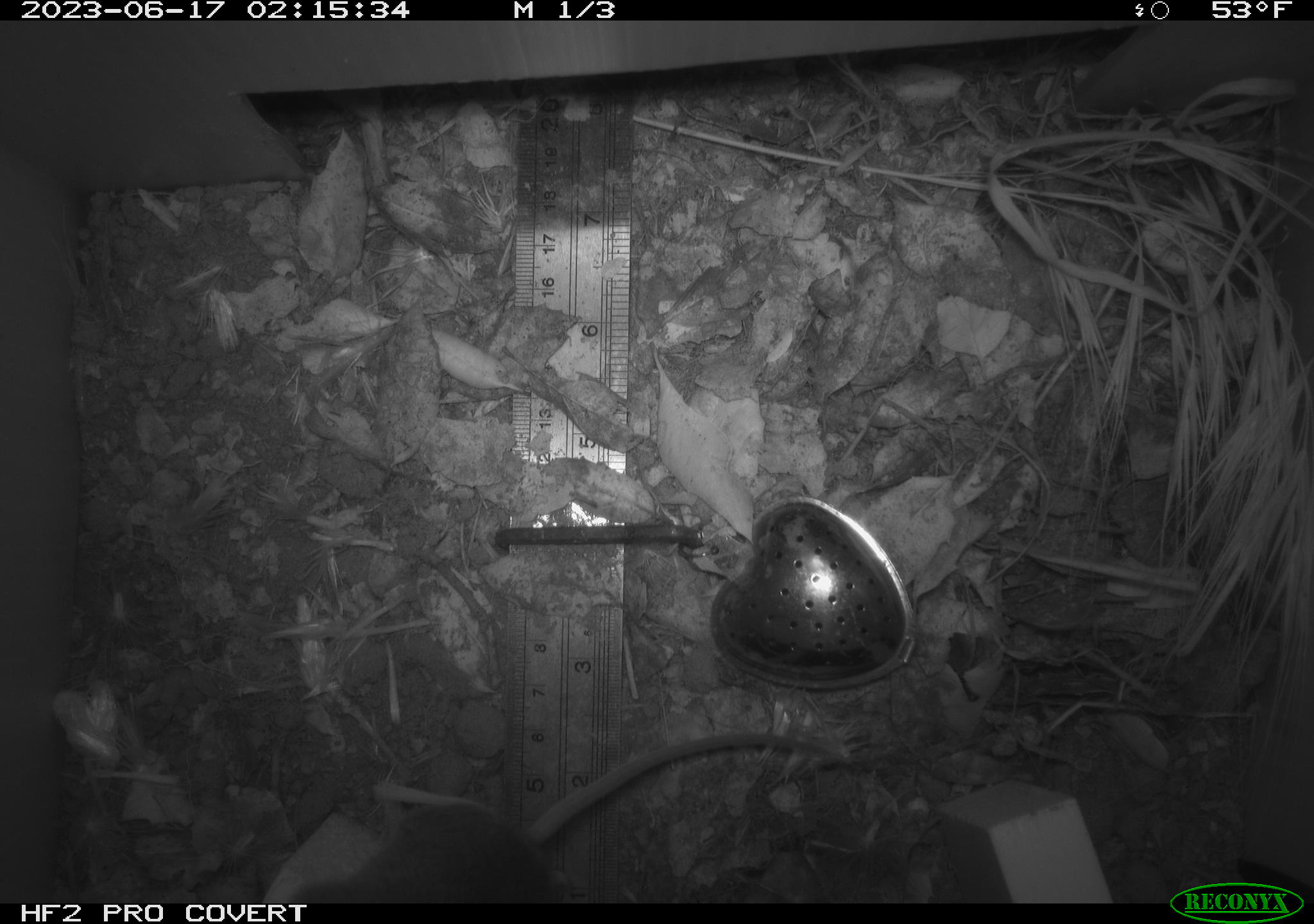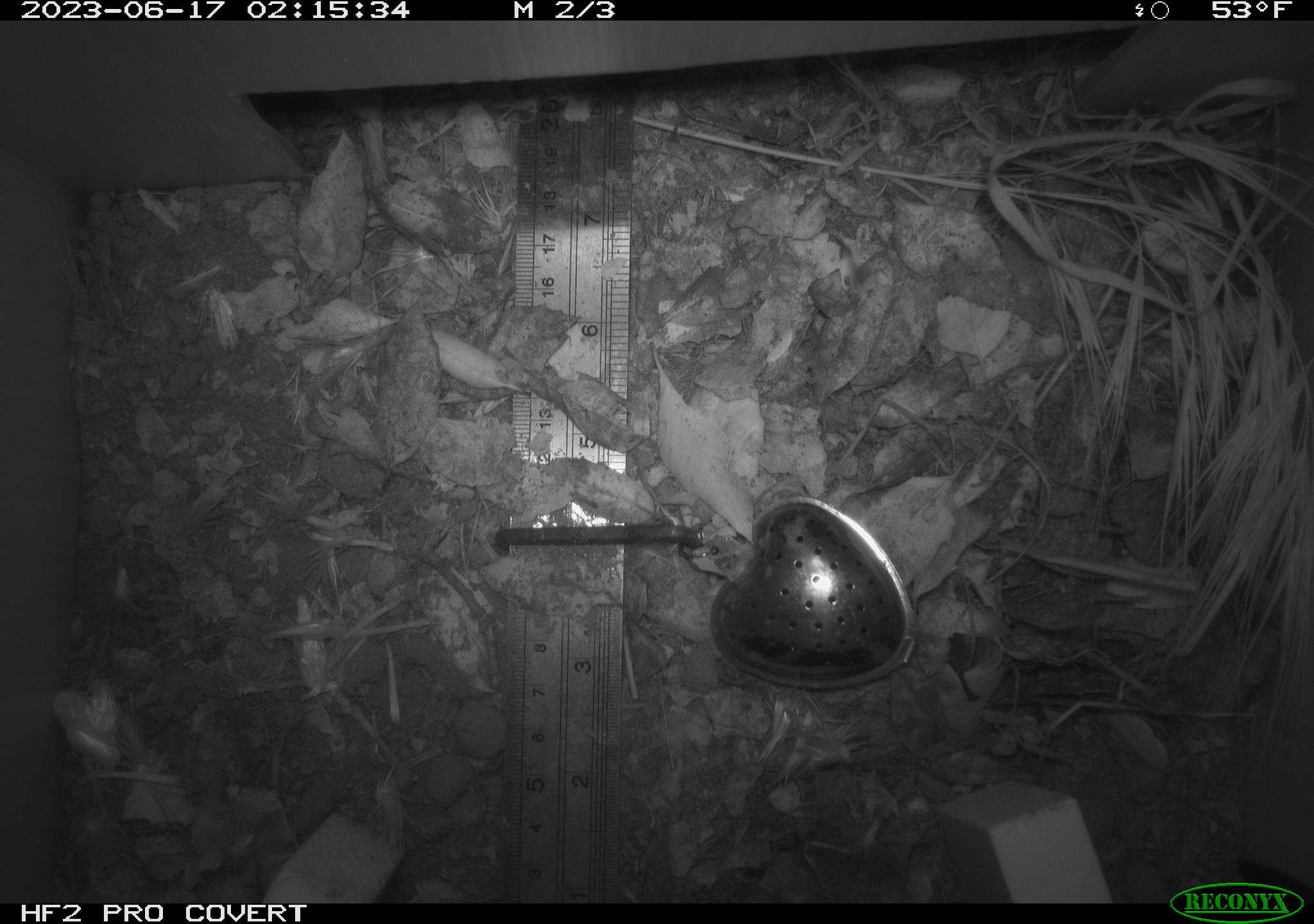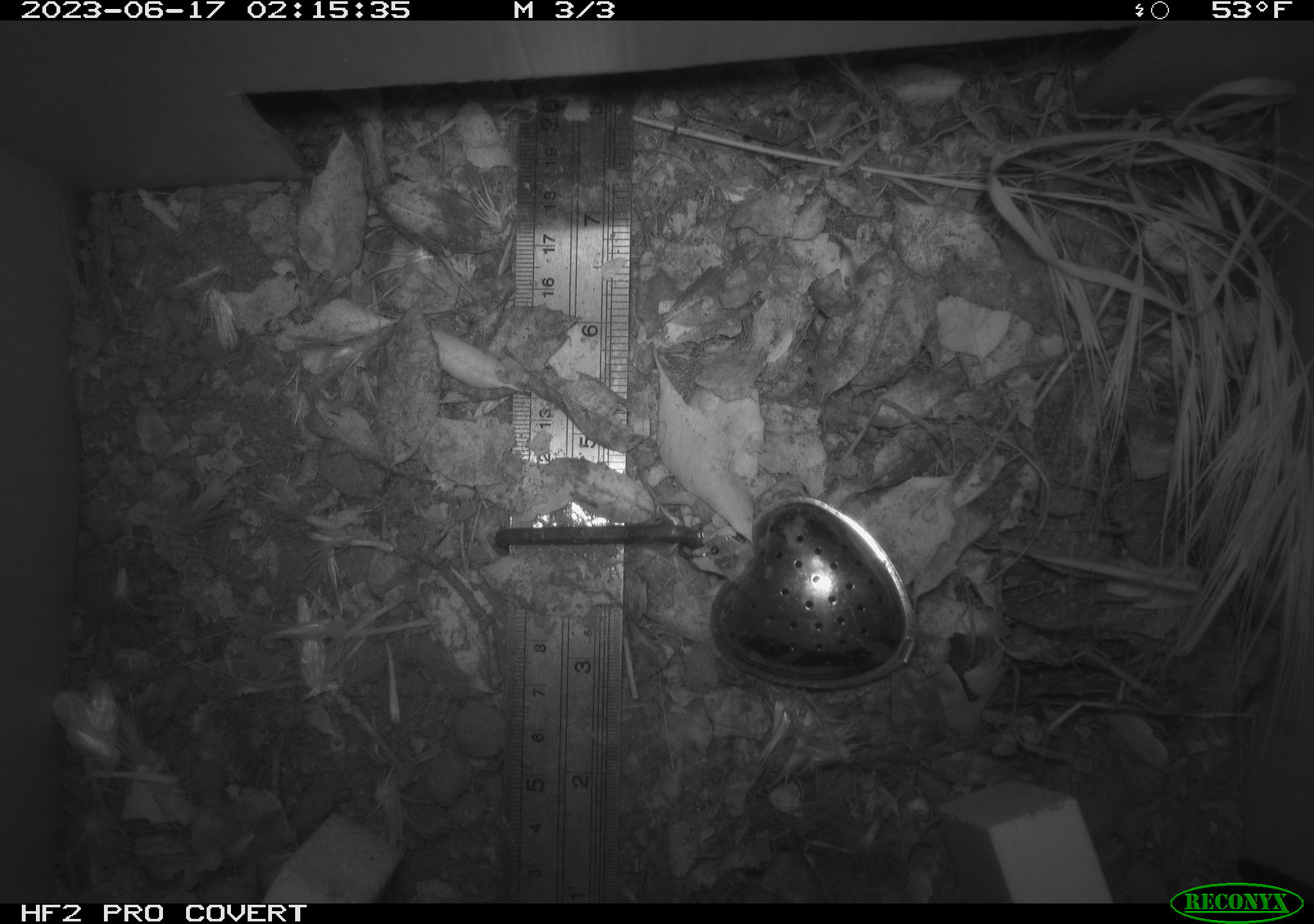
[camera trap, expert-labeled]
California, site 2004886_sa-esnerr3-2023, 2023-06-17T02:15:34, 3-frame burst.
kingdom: Animalia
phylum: Chordata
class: Mammalia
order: Rodentia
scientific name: Rodentia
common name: mouse species